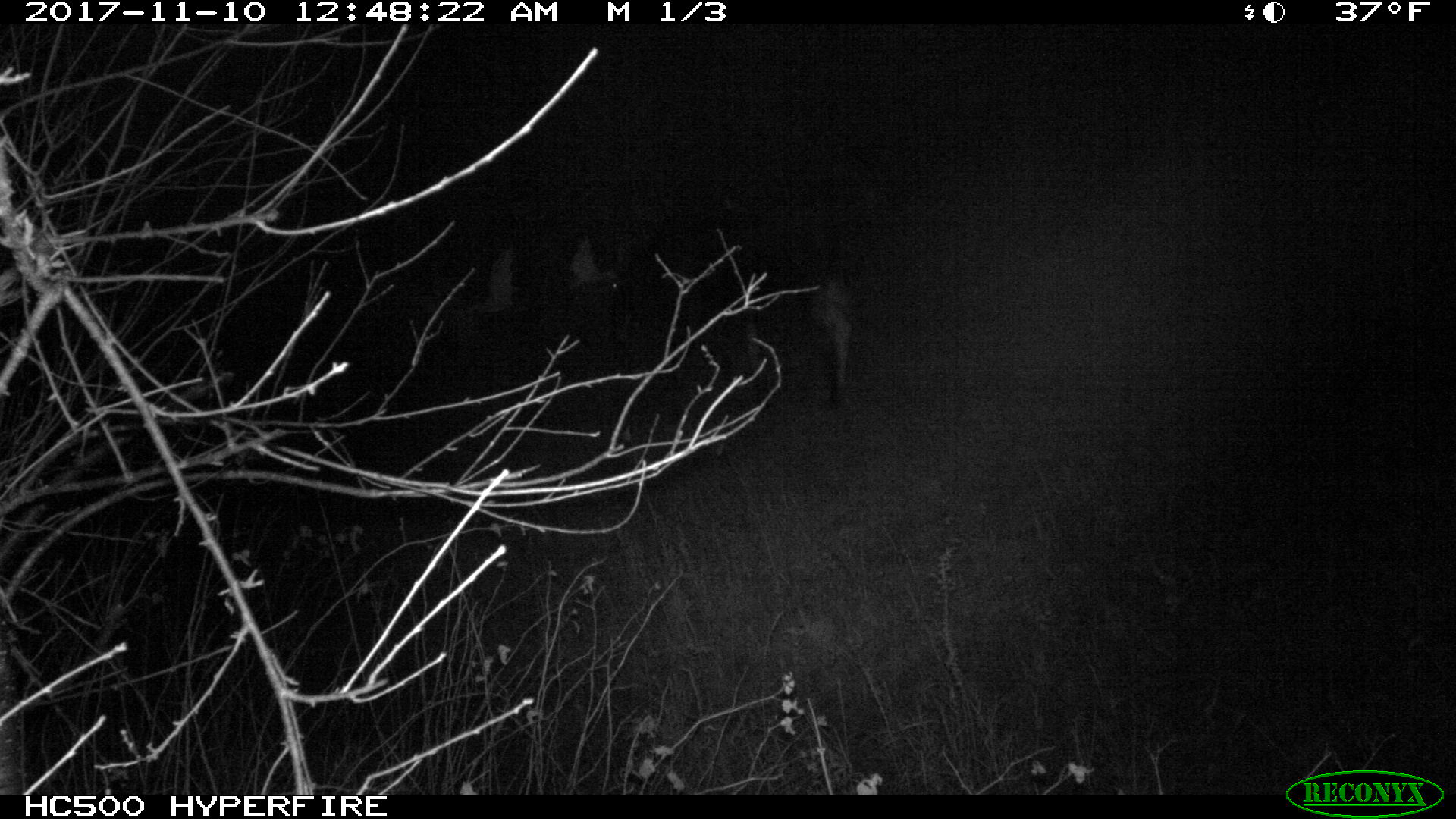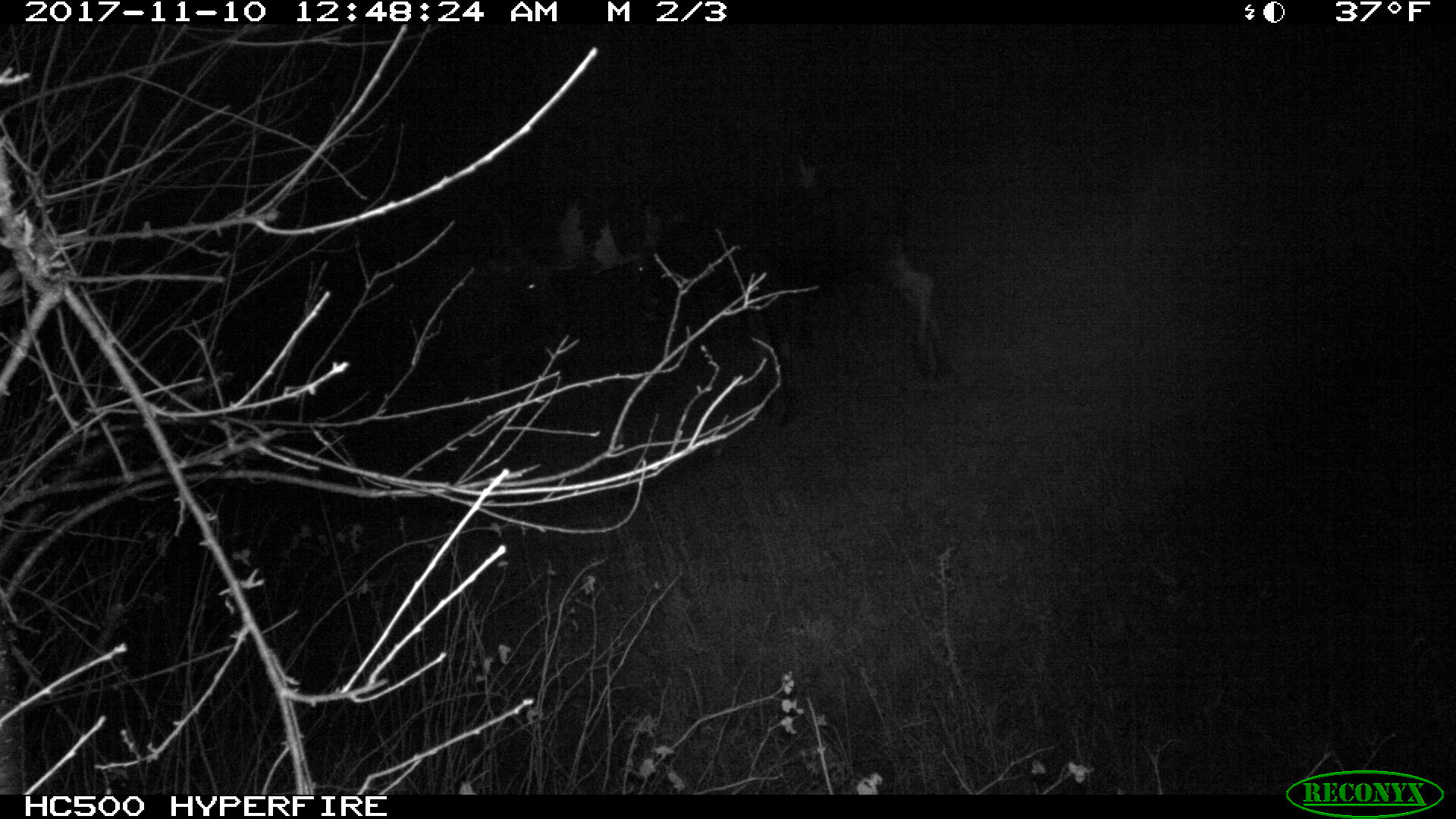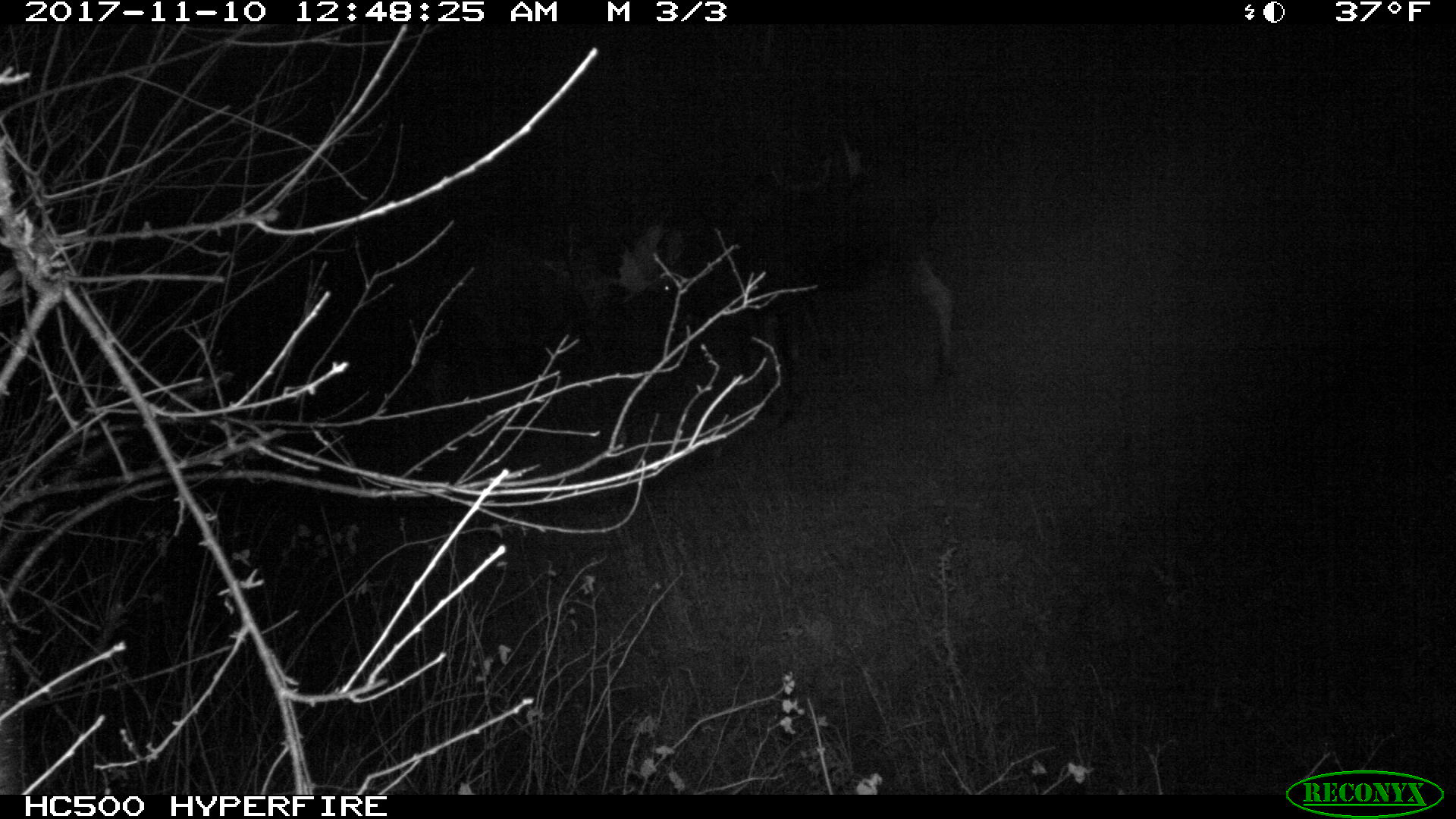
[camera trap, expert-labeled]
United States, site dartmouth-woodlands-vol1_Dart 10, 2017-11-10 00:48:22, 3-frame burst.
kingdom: Animalia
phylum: Chordata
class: Mammalia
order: Artiodactyla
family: Cervidae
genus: Alces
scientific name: Alces alces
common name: moose